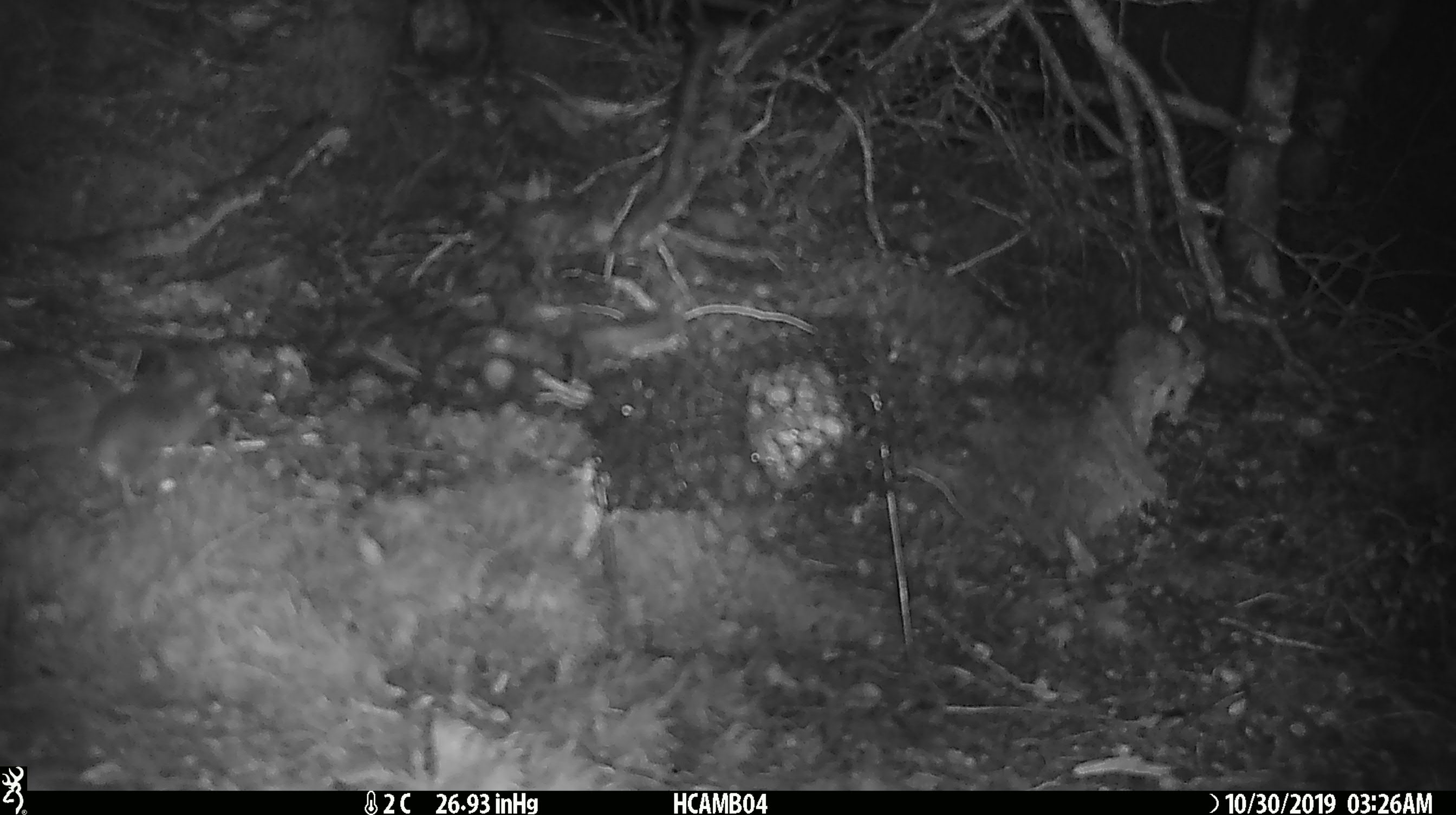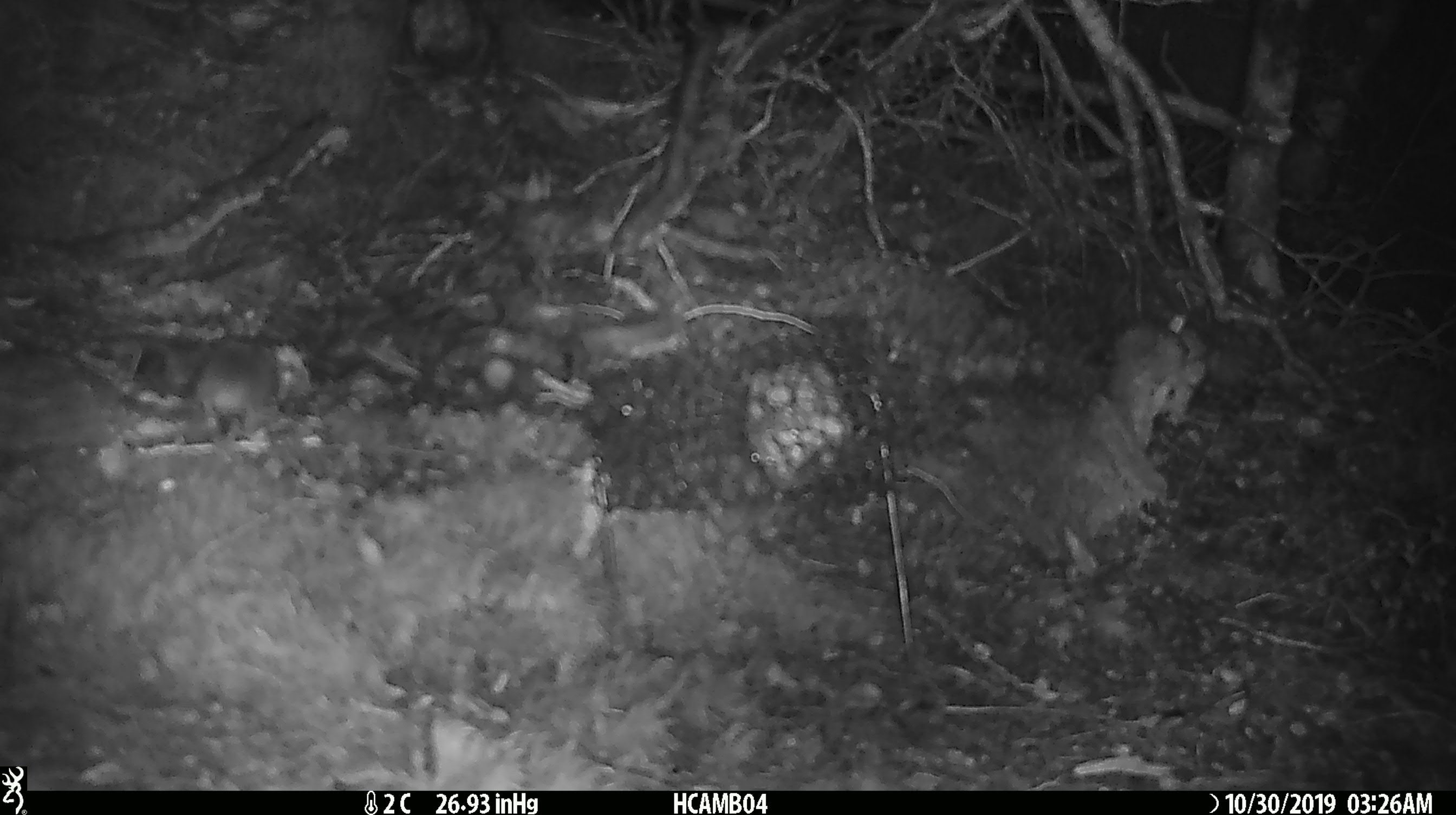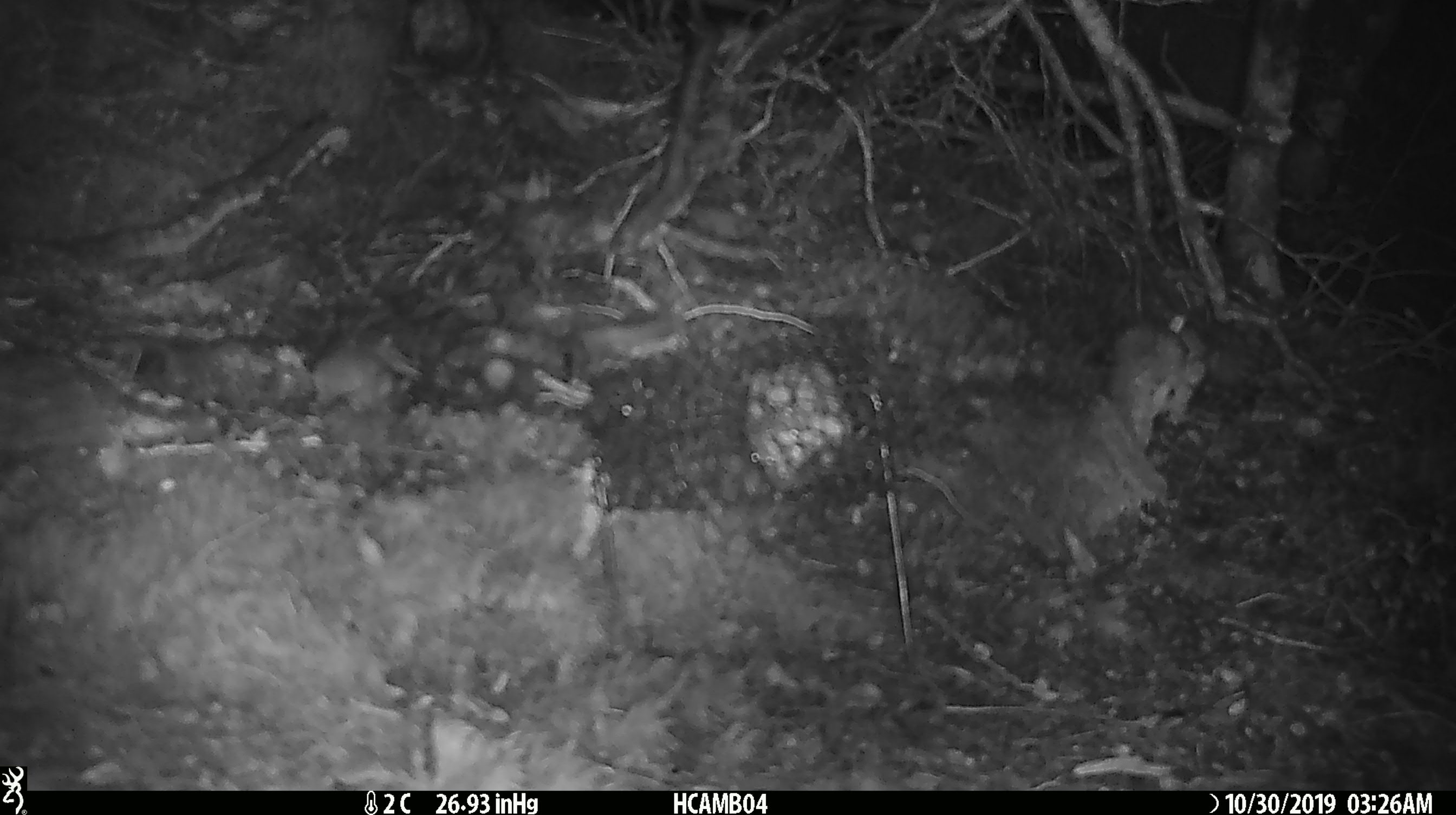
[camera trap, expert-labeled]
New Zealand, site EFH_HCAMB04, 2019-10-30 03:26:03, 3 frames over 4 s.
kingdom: Animalia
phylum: Chordata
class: Mammalia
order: Rodentia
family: Muridae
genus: Mus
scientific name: Mus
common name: mouse